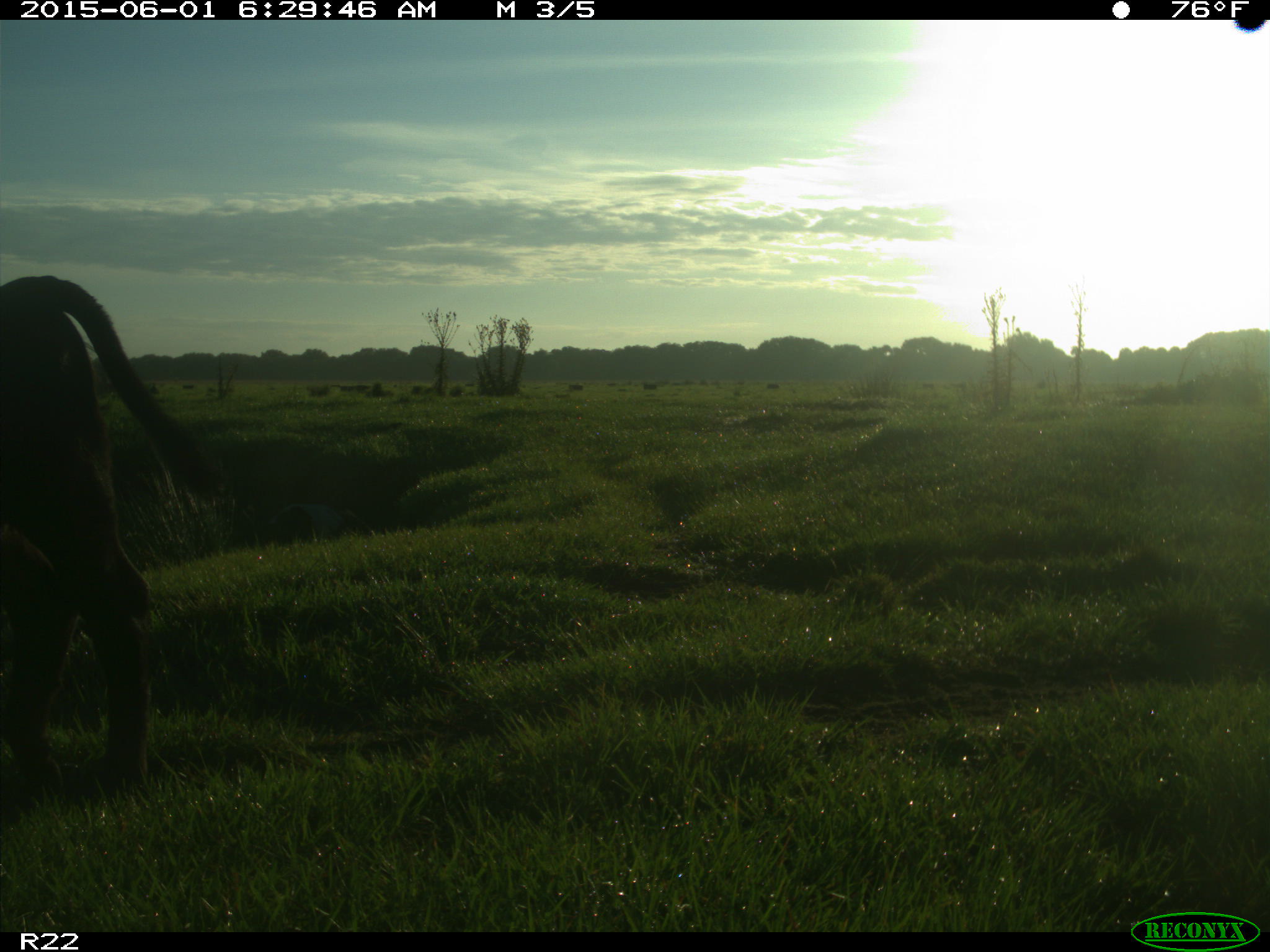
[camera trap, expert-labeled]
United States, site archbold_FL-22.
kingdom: Animalia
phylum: Chordata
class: Mammalia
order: Artiodactyla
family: Suidae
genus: Sus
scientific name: Sus scrofa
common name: wild boar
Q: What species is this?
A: Sus scrofa (wild boar).